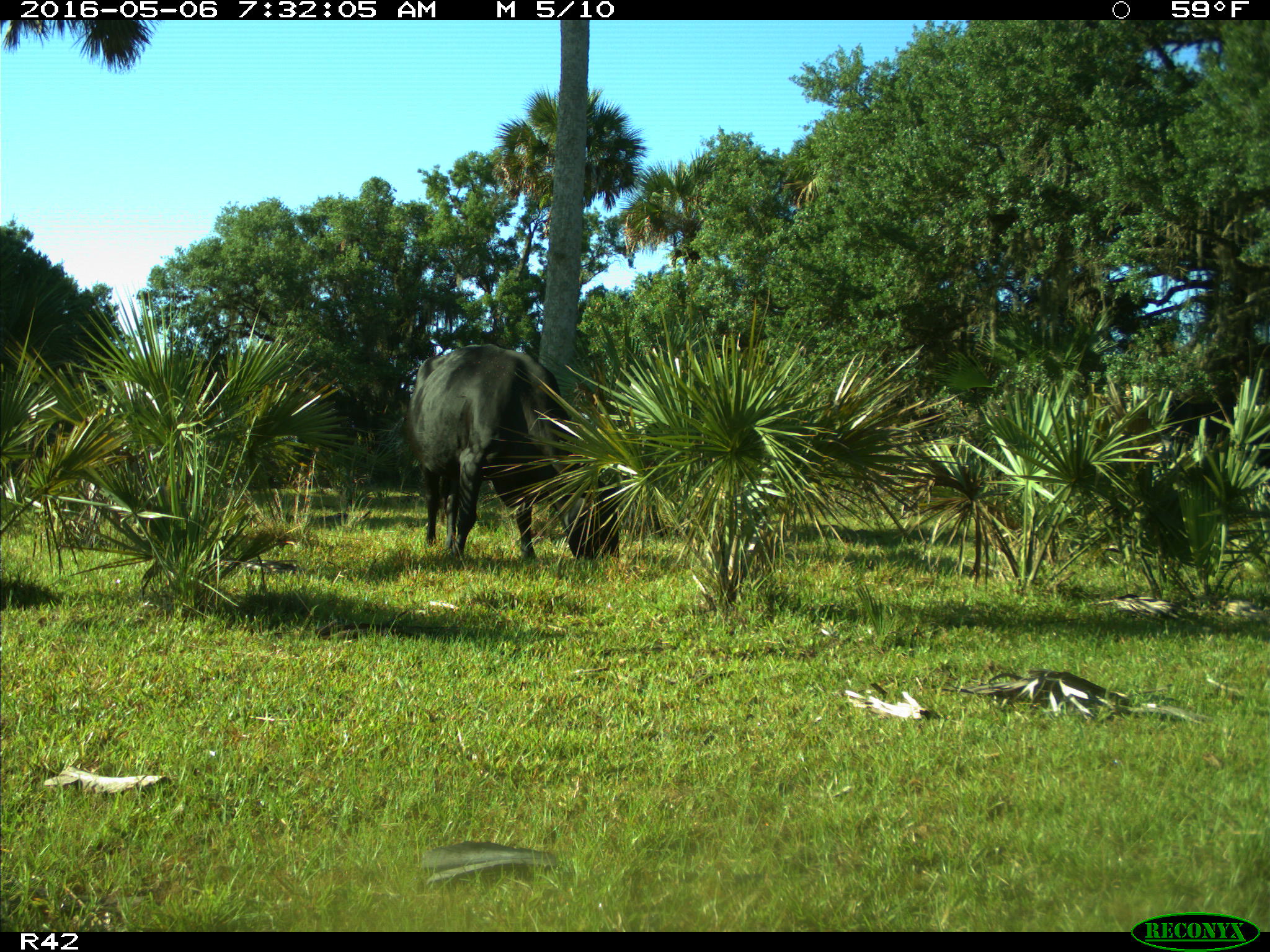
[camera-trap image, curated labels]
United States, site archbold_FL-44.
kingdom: Animalia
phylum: Chordata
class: Mammalia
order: Artiodactyla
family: Bovidae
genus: Bos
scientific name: Bos taurus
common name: domestic cow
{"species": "Bos taurus (domestic cow)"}